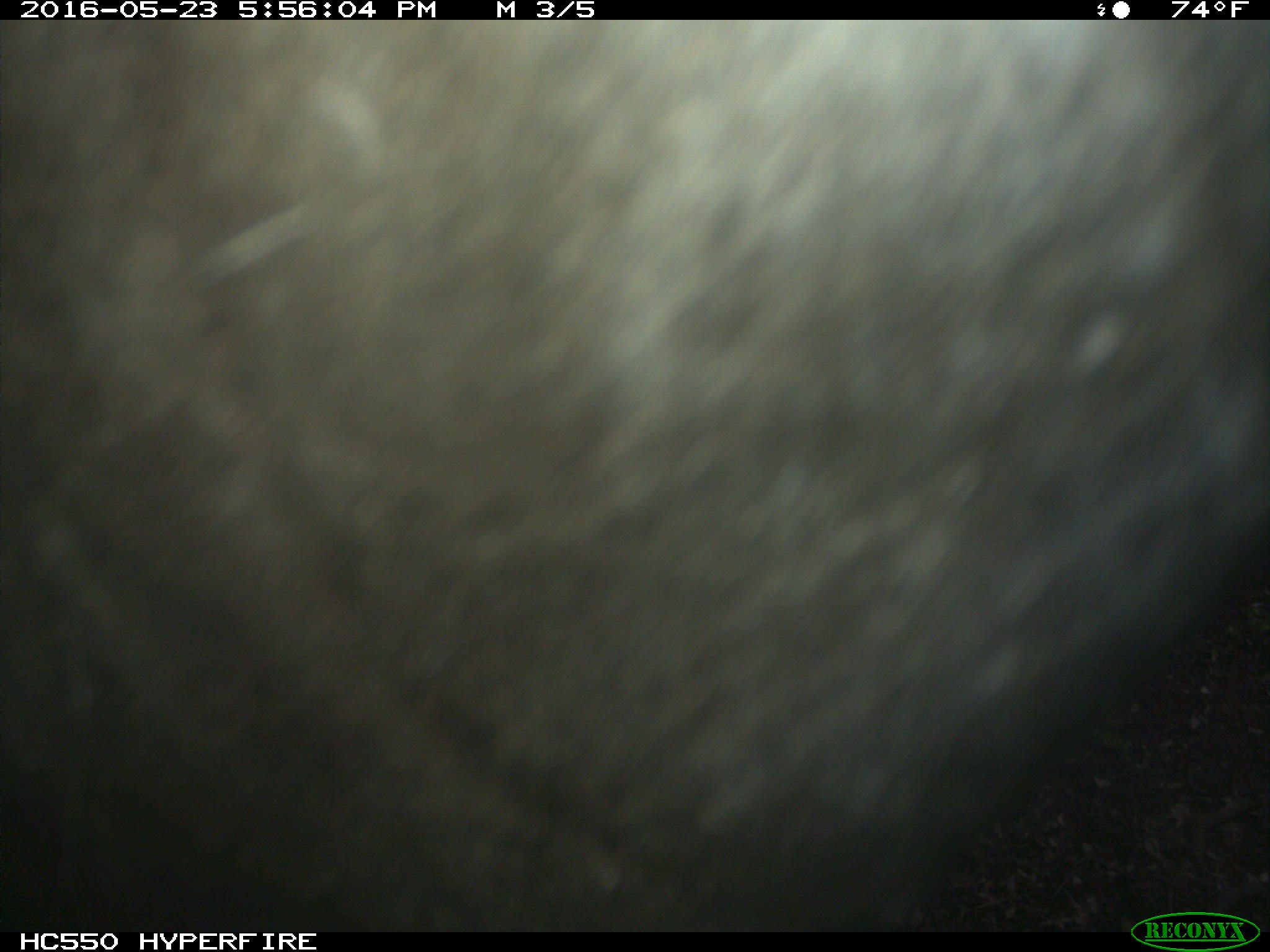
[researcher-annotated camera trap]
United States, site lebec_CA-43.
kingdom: Animalia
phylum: Chordata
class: Mammalia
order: Artiodactyla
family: Bovidae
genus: Bos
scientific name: Bos taurus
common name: domestic cow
Bos taurus (domestic cow).